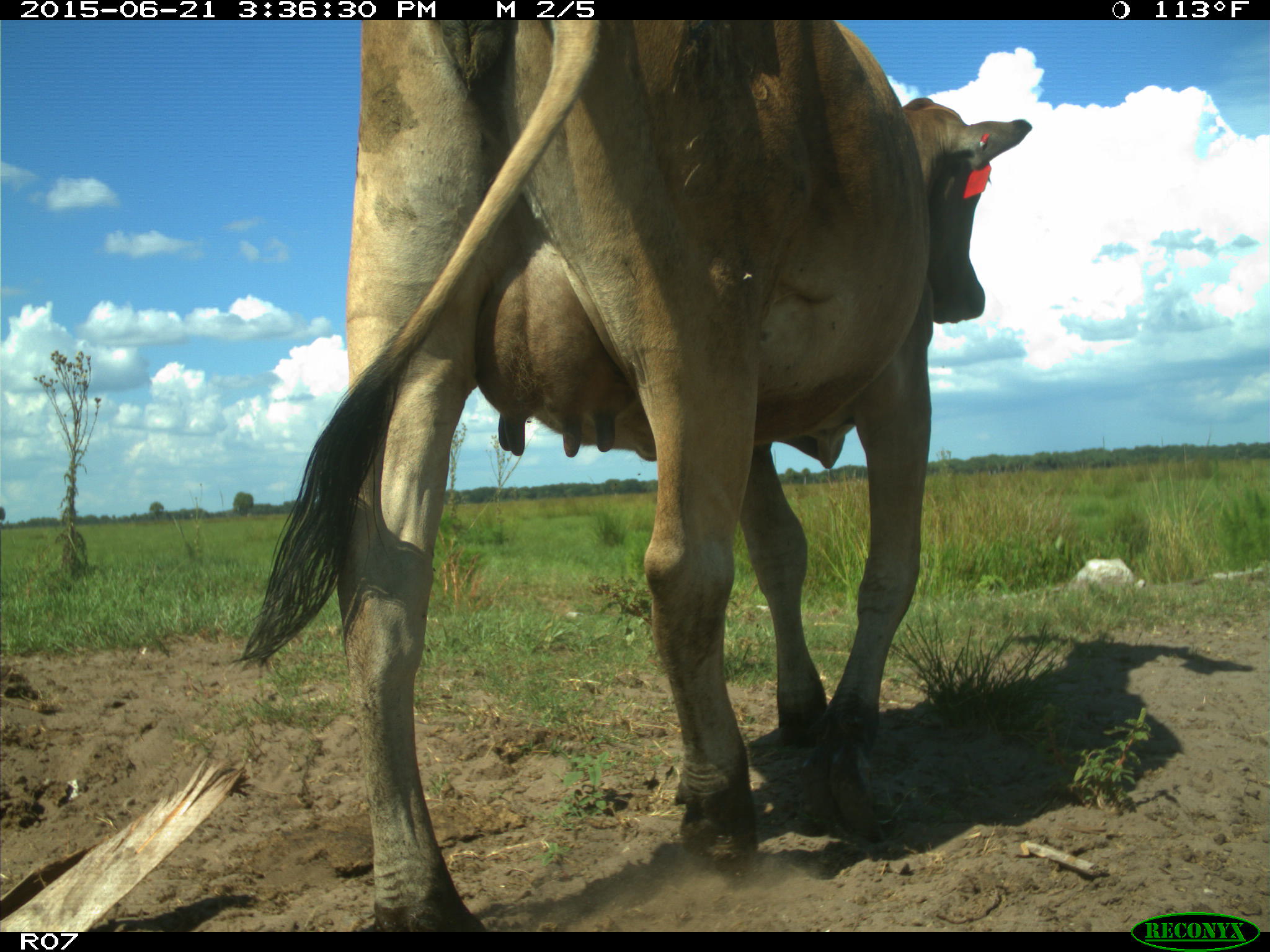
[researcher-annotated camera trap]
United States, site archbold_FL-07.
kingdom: Animalia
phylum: Chordata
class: Mammalia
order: Artiodactyla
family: Bovidae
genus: Bos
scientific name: Bos taurus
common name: domestic cow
Bos taurus (domestic cow).